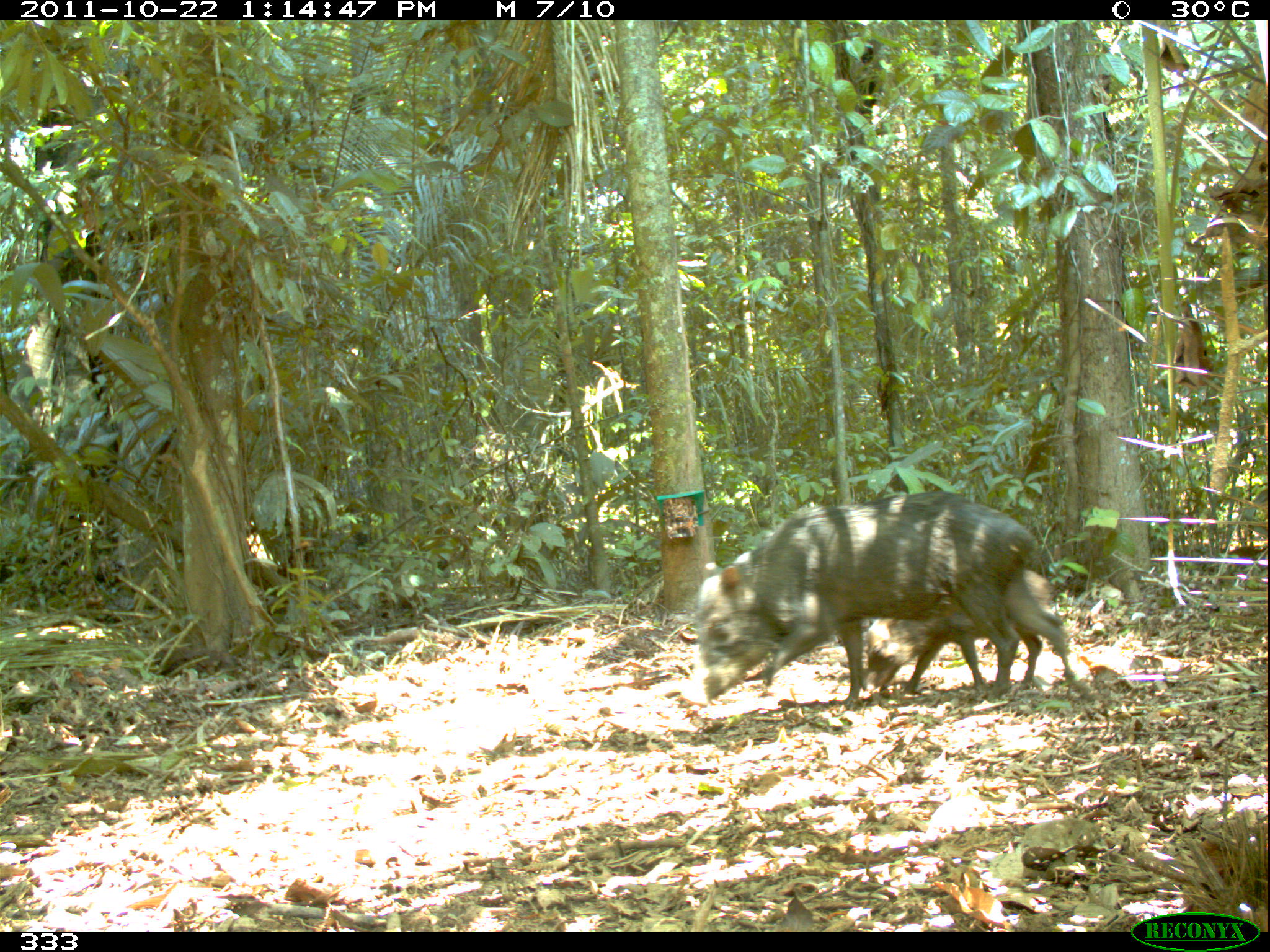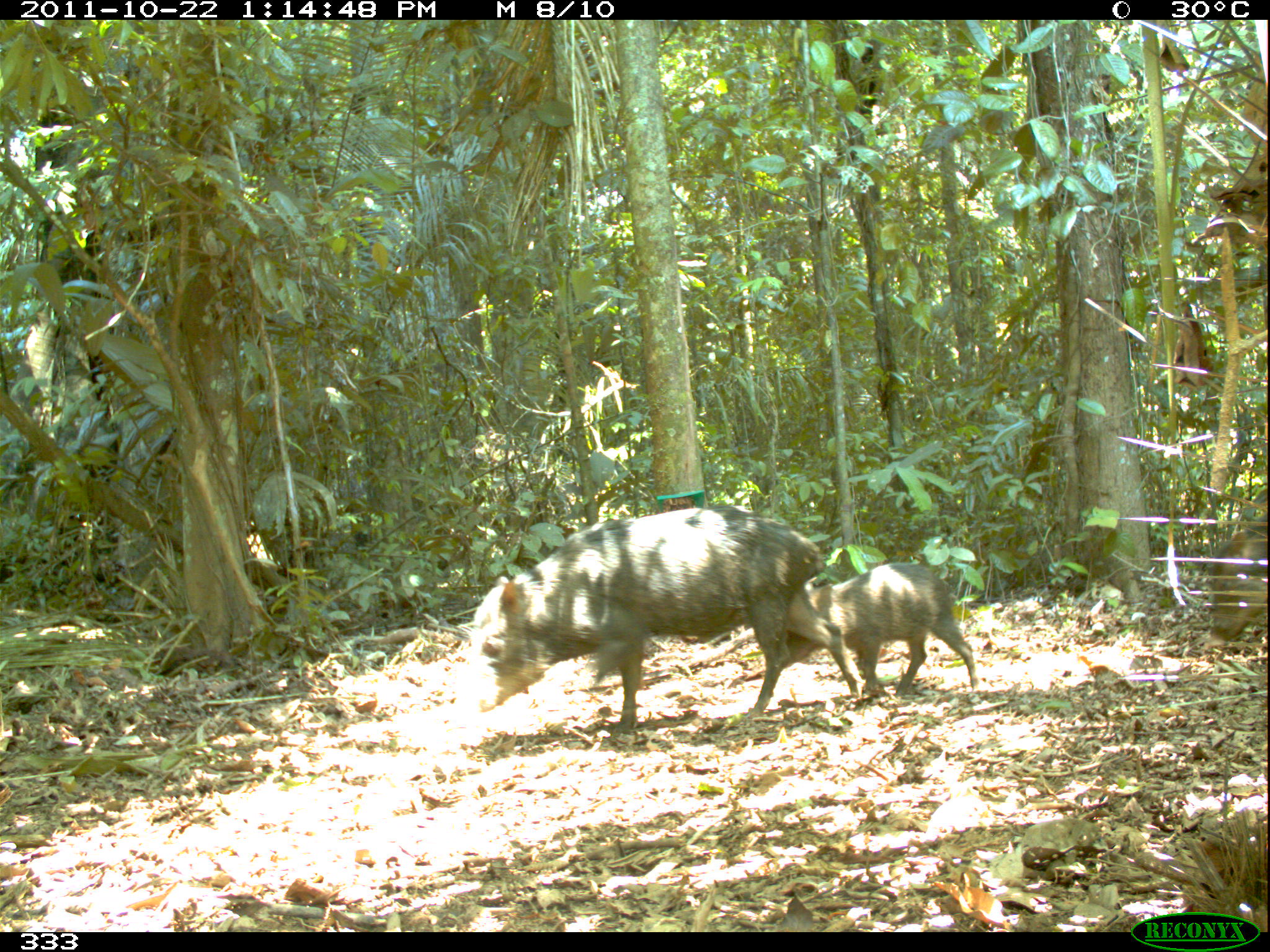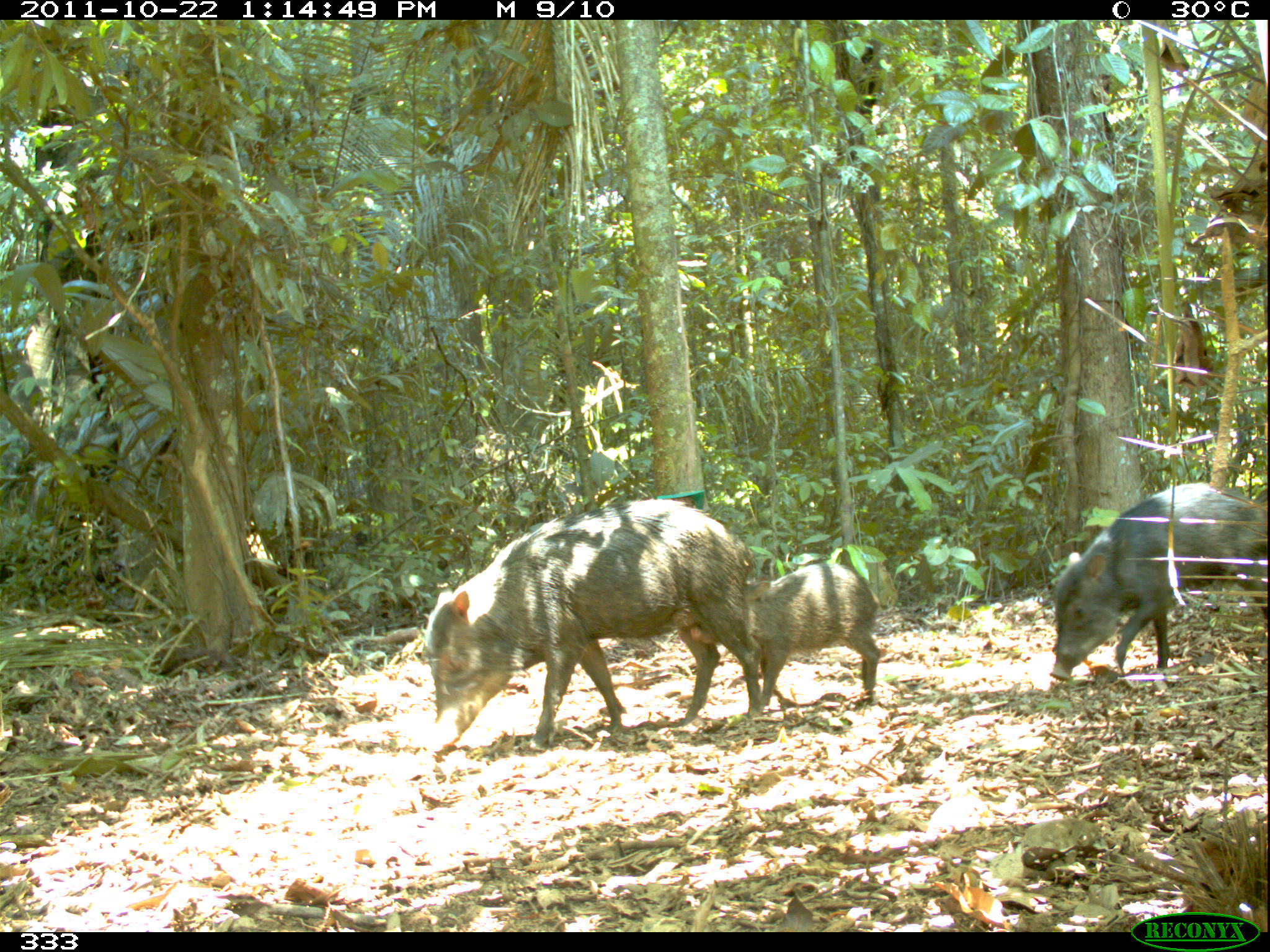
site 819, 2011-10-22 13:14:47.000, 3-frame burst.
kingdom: Animalia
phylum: Chordata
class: Mammalia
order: Artiodactyla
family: Tayassuidae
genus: Tayassu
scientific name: Tayassu pecari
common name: white-lipped peccary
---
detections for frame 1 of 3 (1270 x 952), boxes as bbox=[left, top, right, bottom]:
tayassu pecari: bbox=[687, 492, 1043, 704]; bbox=[861, 568, 1076, 690]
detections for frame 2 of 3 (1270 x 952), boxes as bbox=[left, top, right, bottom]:
tayassu pecari: bbox=[465, 504, 864, 731]; bbox=[778, 561, 978, 696]; bbox=[1204, 531, 1268, 647]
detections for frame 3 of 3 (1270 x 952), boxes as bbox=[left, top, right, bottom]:
tayassu pecari: bbox=[423, 497, 767, 751]; bbox=[1046, 480, 1266, 680]; bbox=[687, 562, 879, 710]